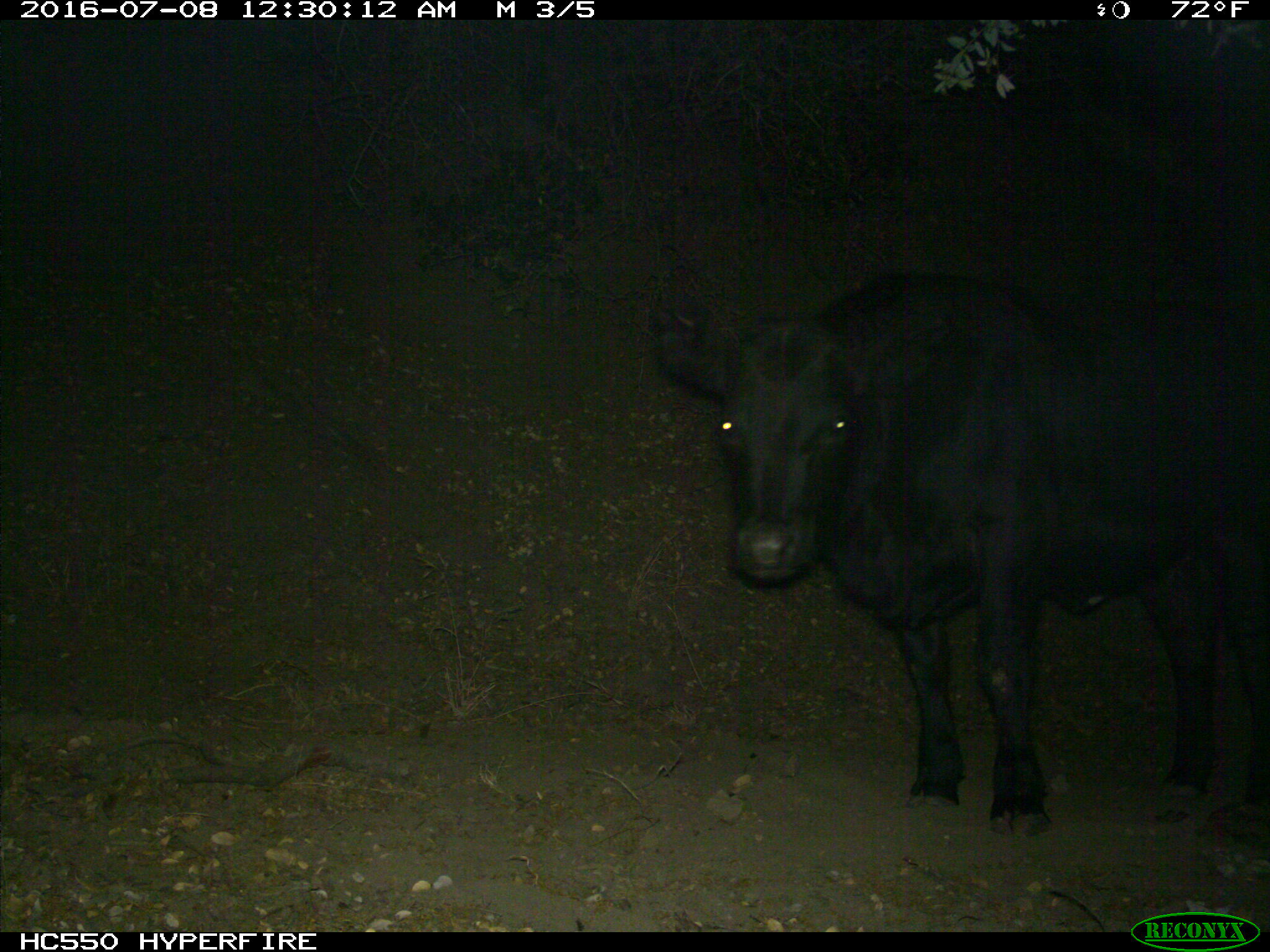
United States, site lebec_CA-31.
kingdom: Animalia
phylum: Chordata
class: Mammalia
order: Artiodactyla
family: Bovidae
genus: Bos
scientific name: Bos taurus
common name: domestic cow